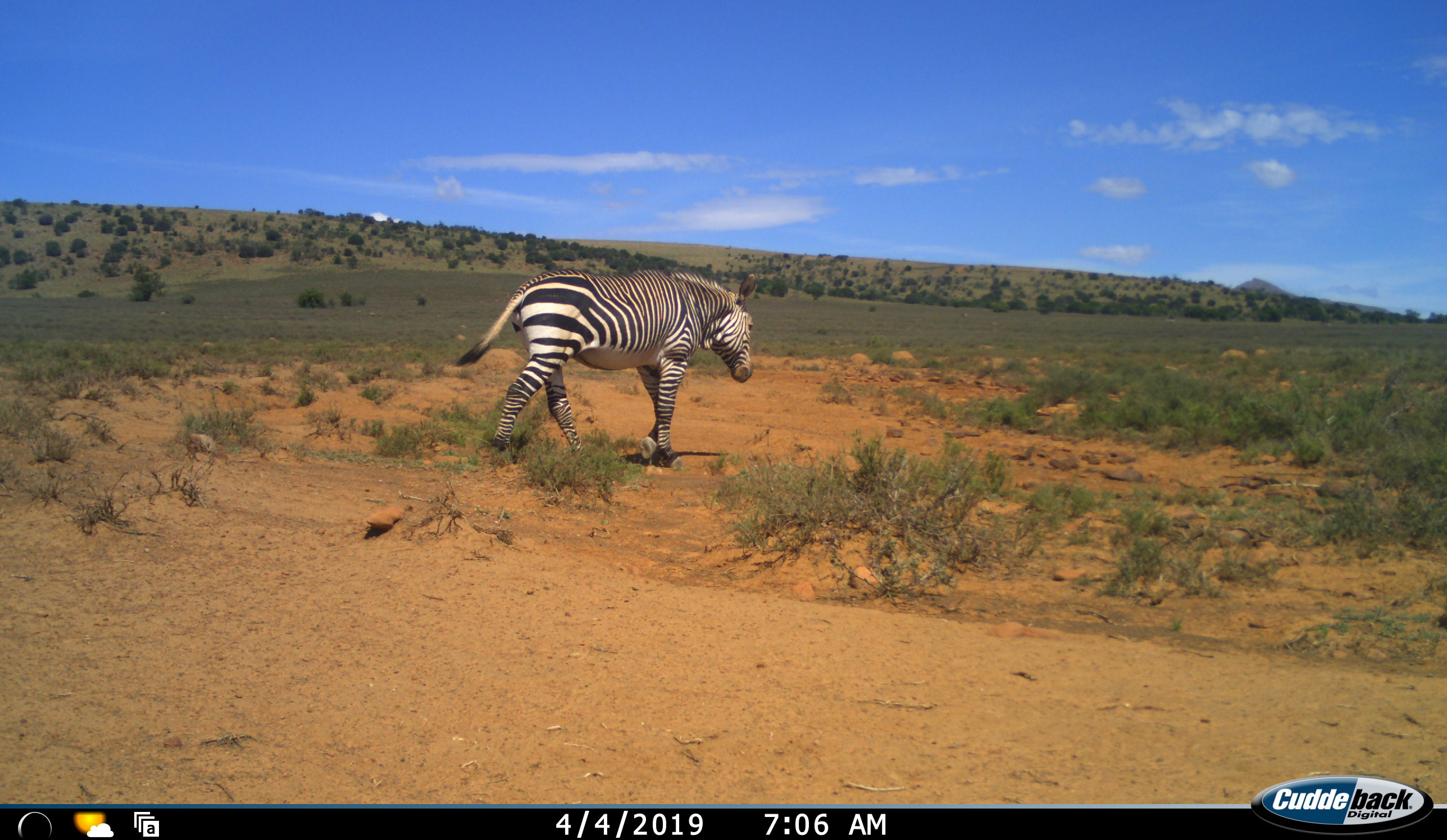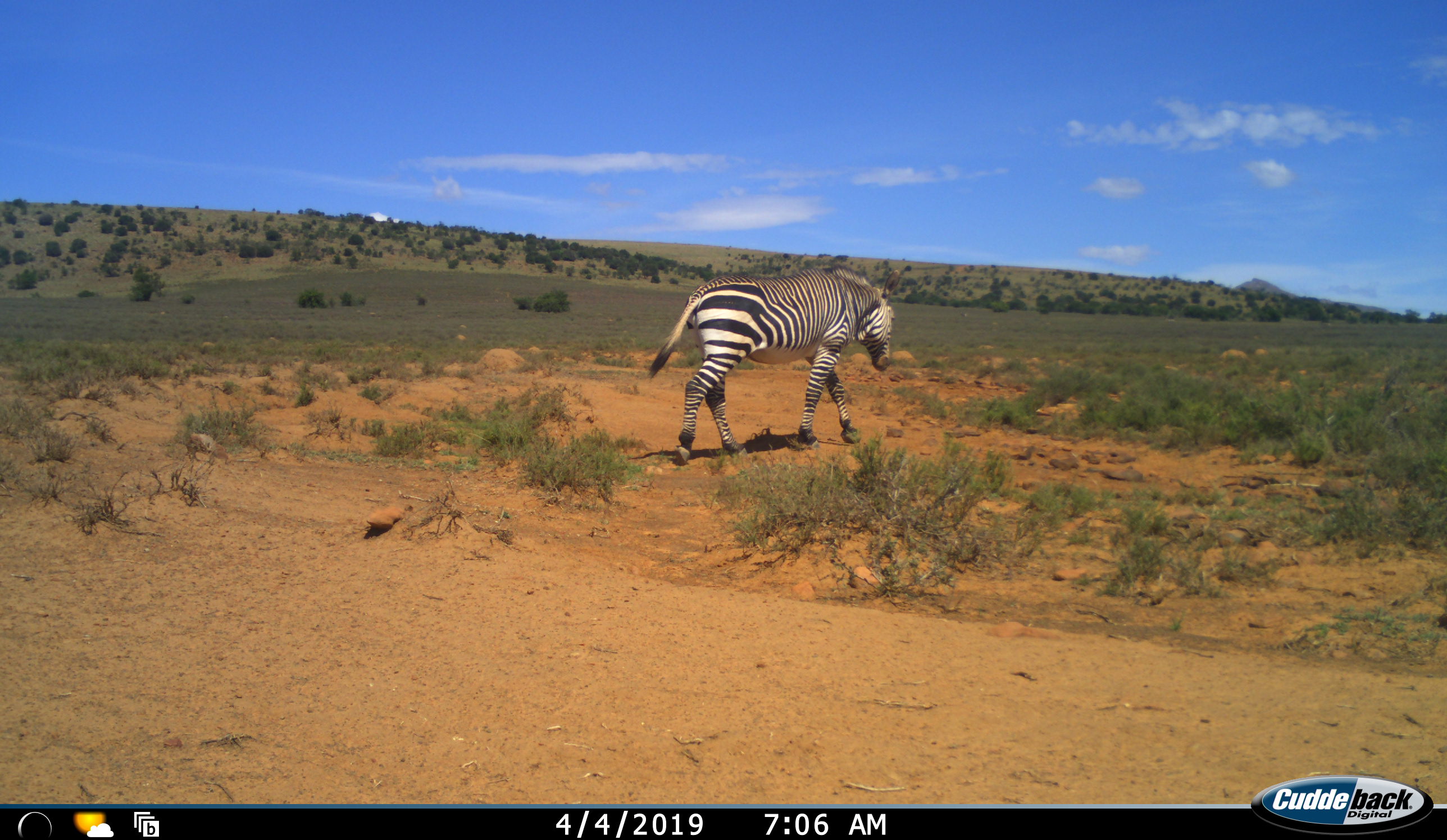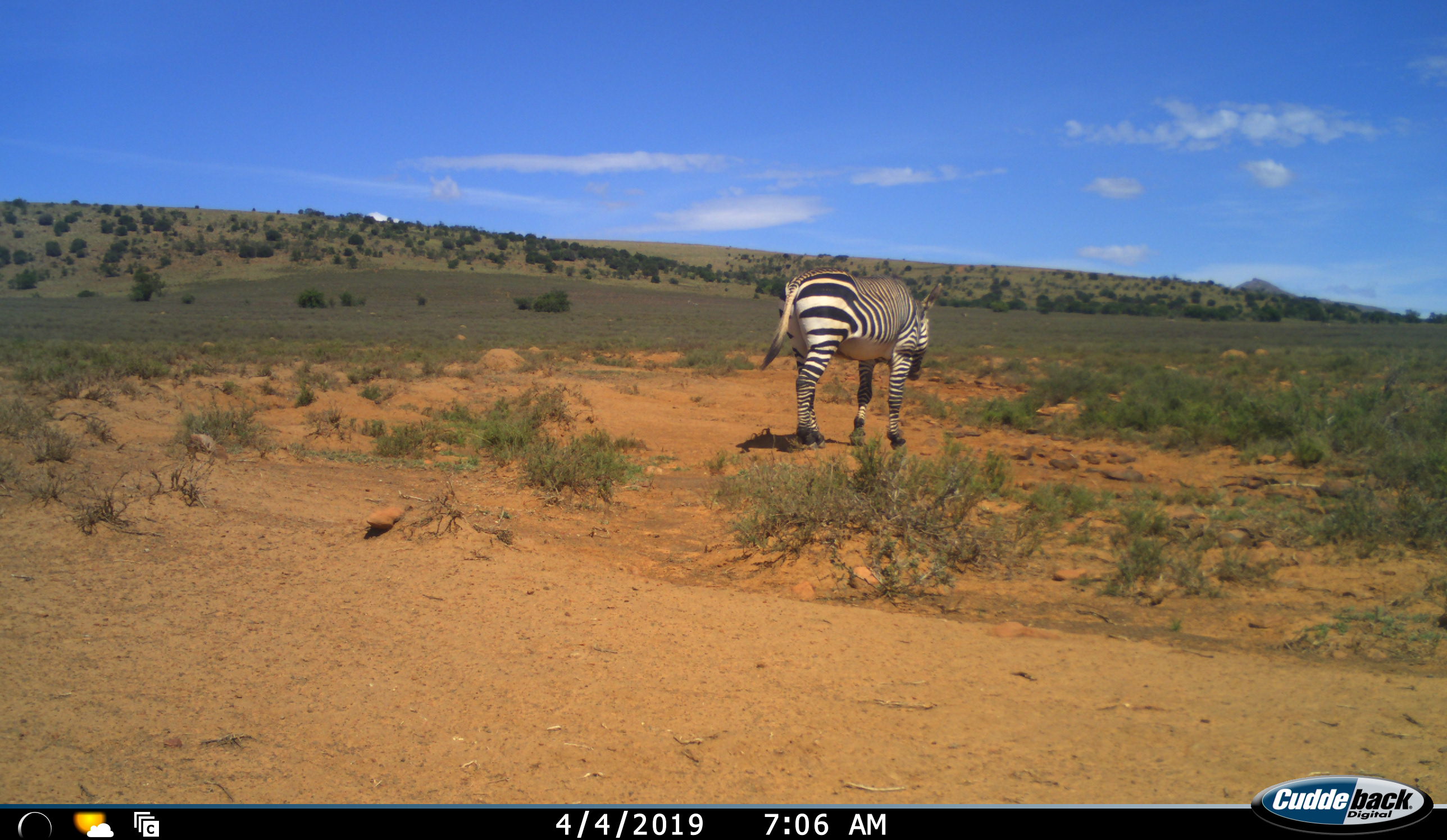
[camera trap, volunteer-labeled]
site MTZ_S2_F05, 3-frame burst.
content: unidentified animal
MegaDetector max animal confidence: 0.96